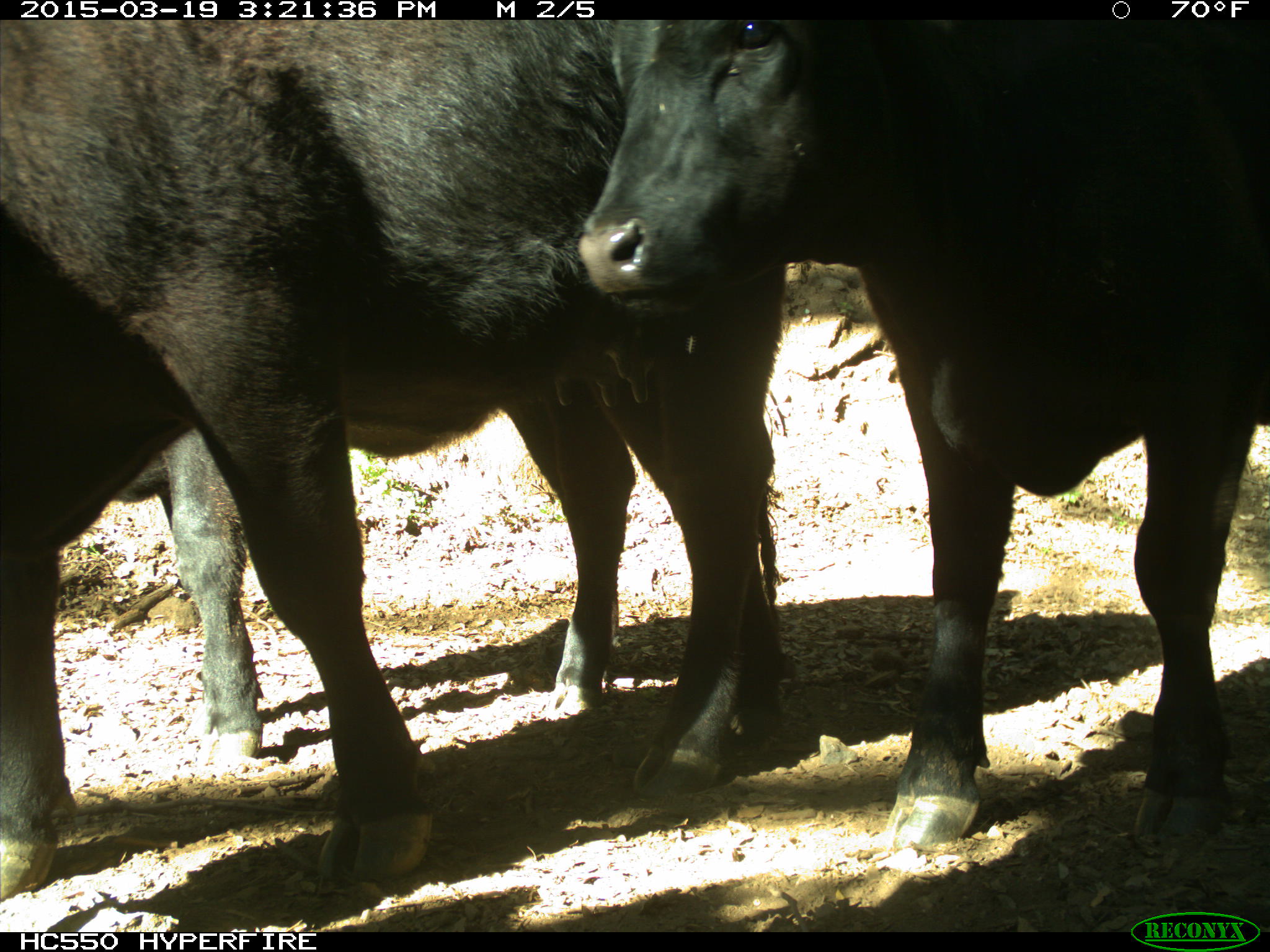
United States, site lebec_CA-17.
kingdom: Animalia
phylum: Chordata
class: Mammalia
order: Artiodactyla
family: Bovidae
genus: Bos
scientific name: Bos taurus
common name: domestic cow